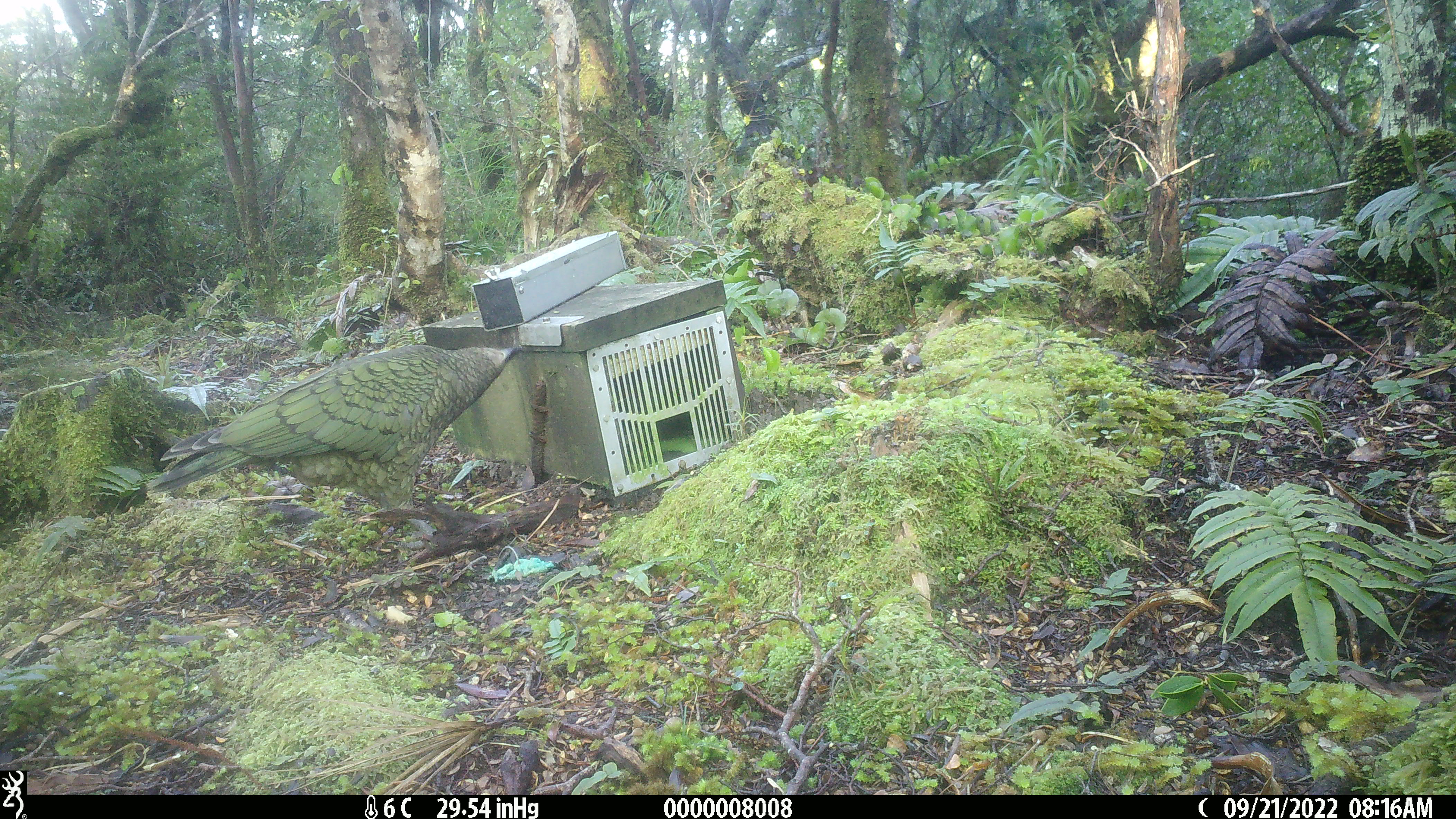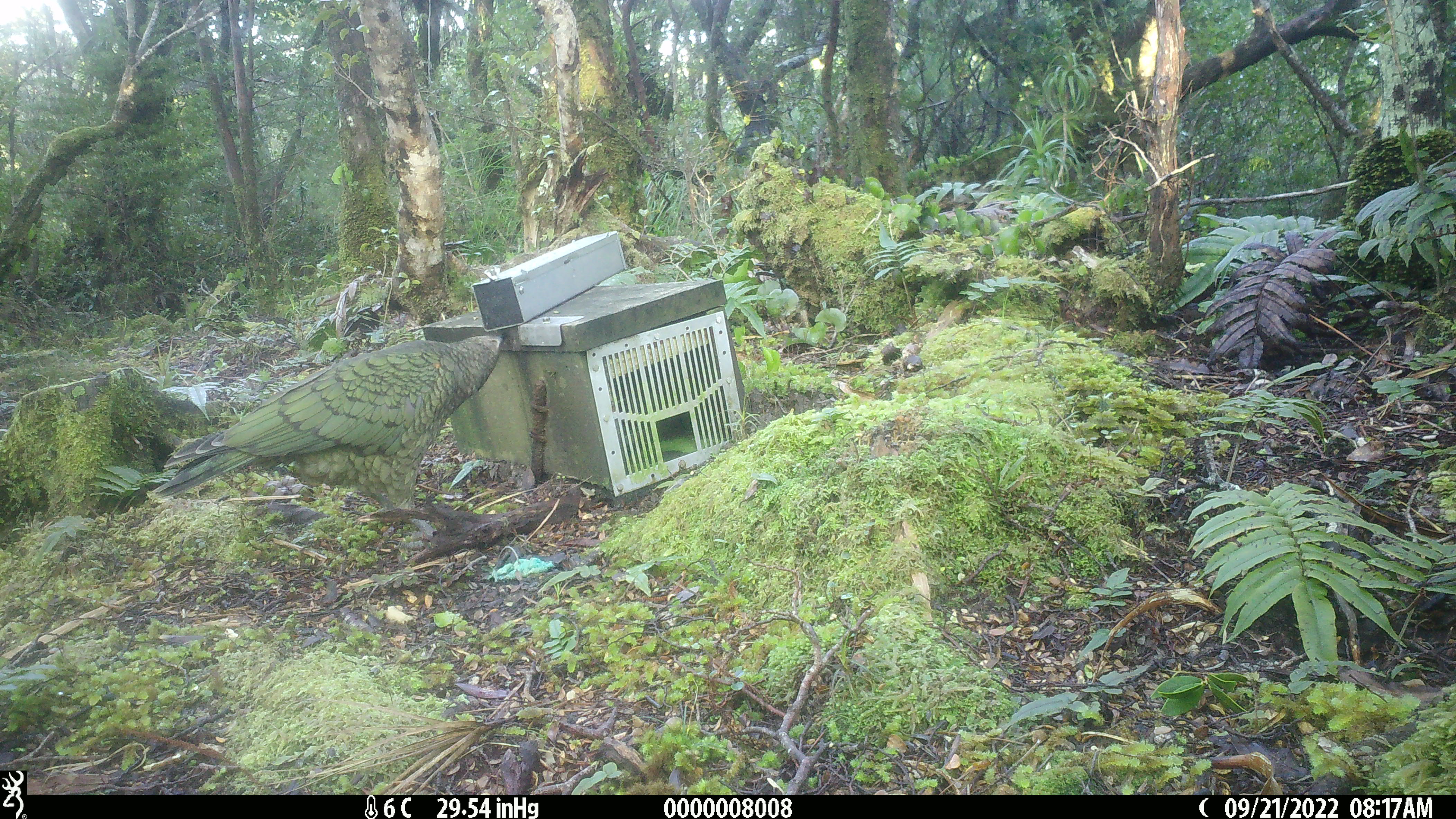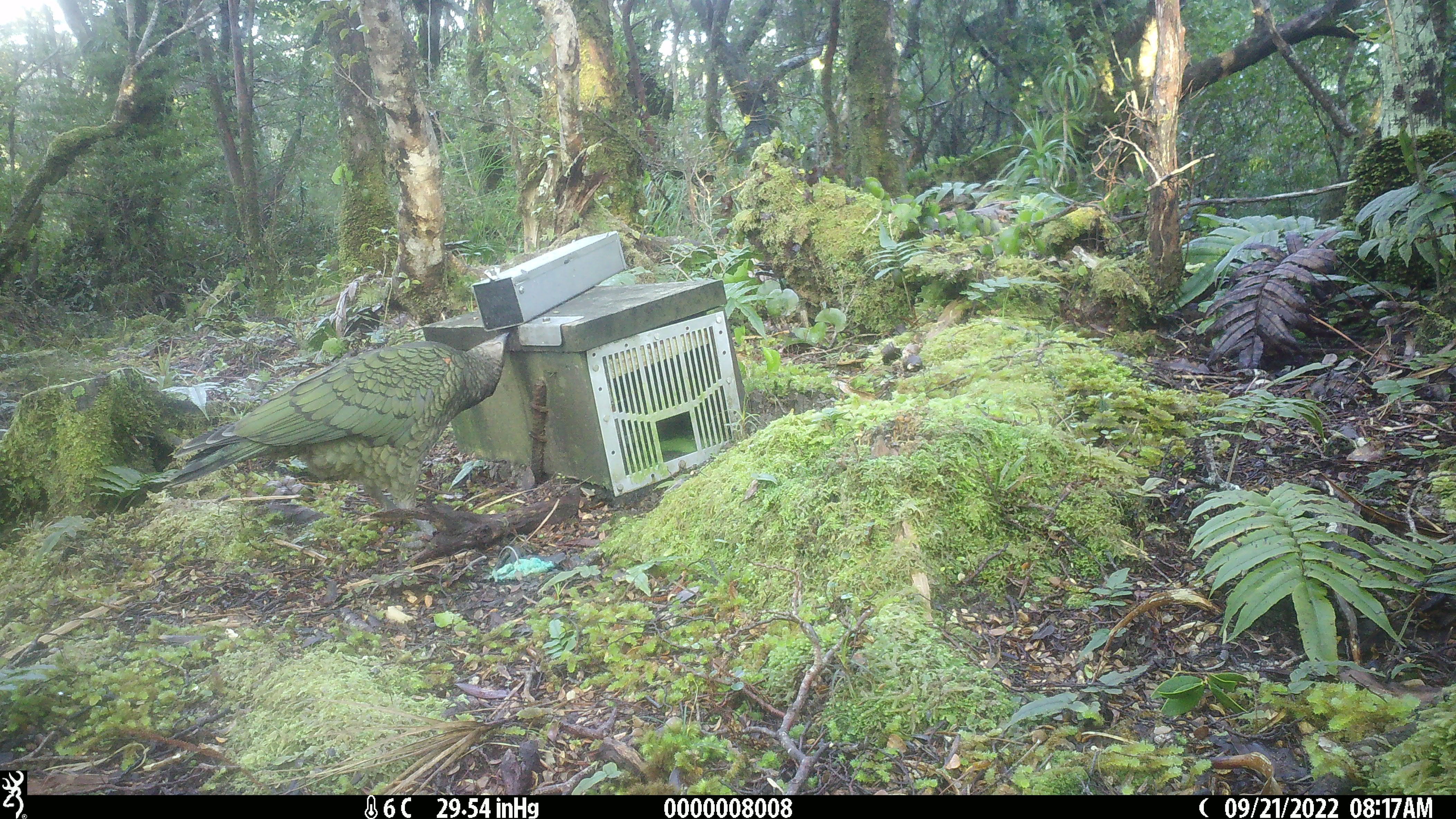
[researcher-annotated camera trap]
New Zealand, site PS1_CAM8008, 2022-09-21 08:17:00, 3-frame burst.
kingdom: Animalia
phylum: Chordata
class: Aves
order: Psittaciformes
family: Strigopidae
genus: Nestor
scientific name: Nestor notabilis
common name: kea